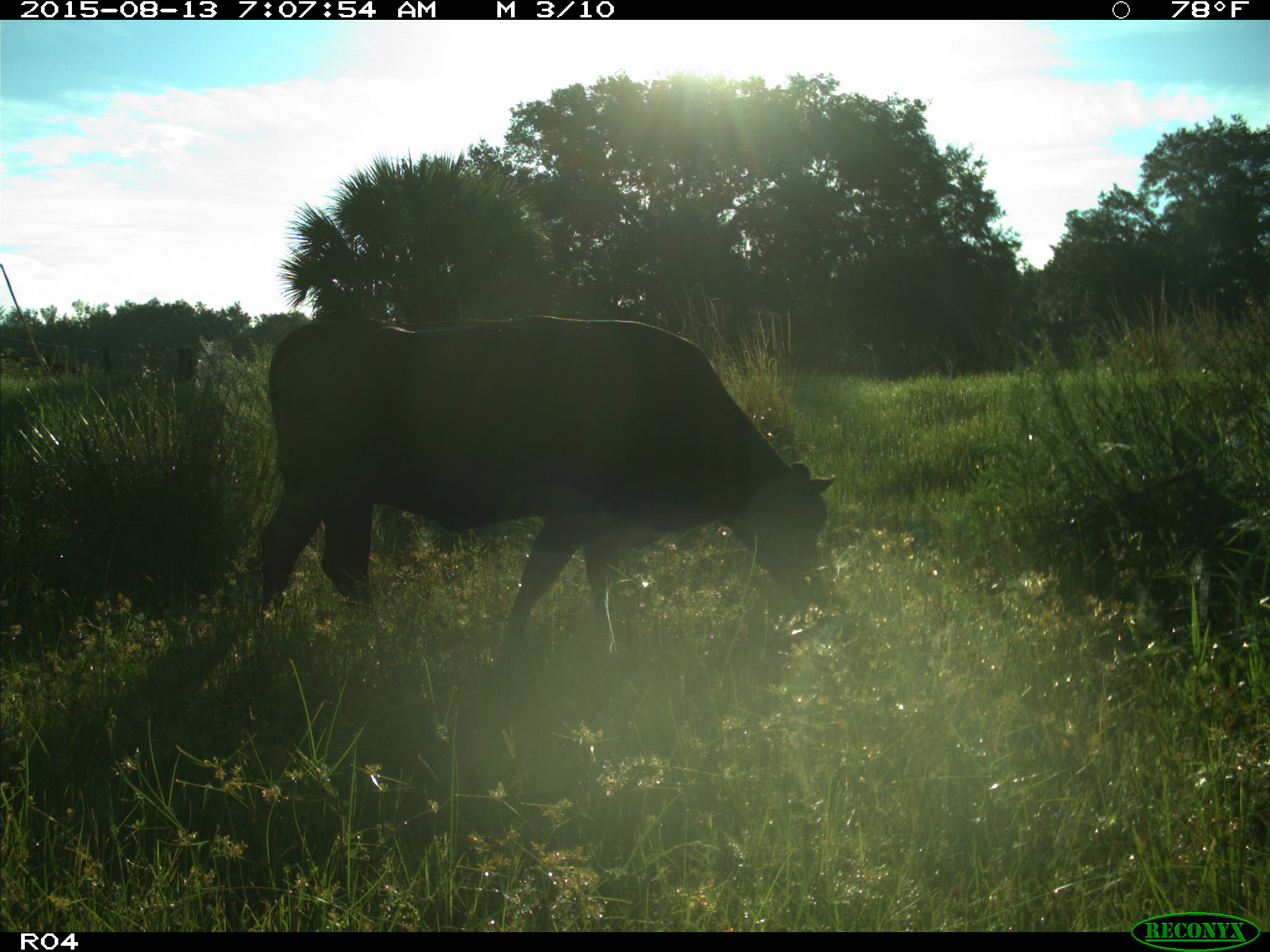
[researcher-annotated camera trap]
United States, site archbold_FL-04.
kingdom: Animalia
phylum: Chordata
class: Mammalia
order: Artiodactyla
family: Bovidae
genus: Bos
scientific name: Bos taurus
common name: domestic cow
Bos taurus (domestic cow).